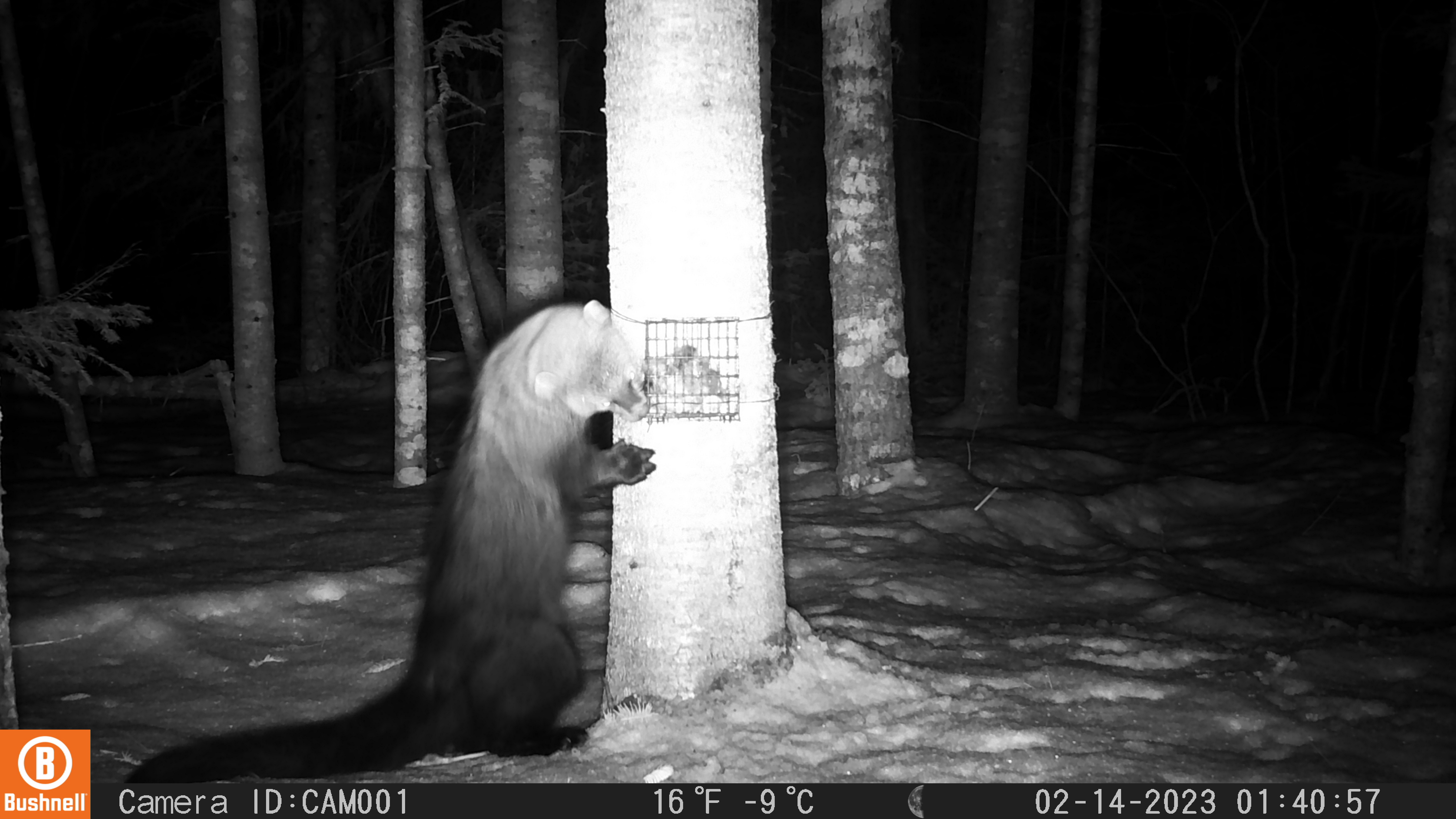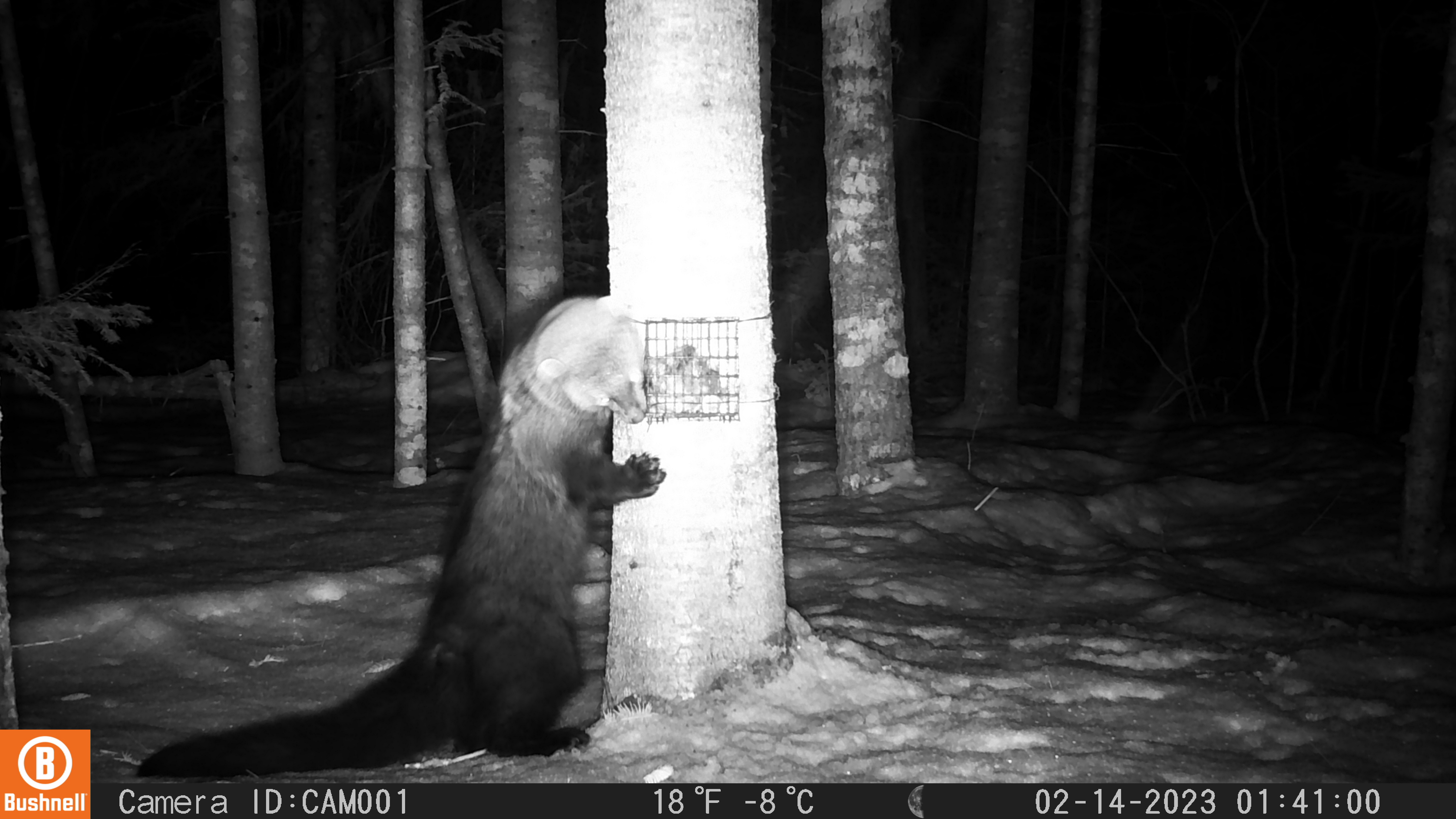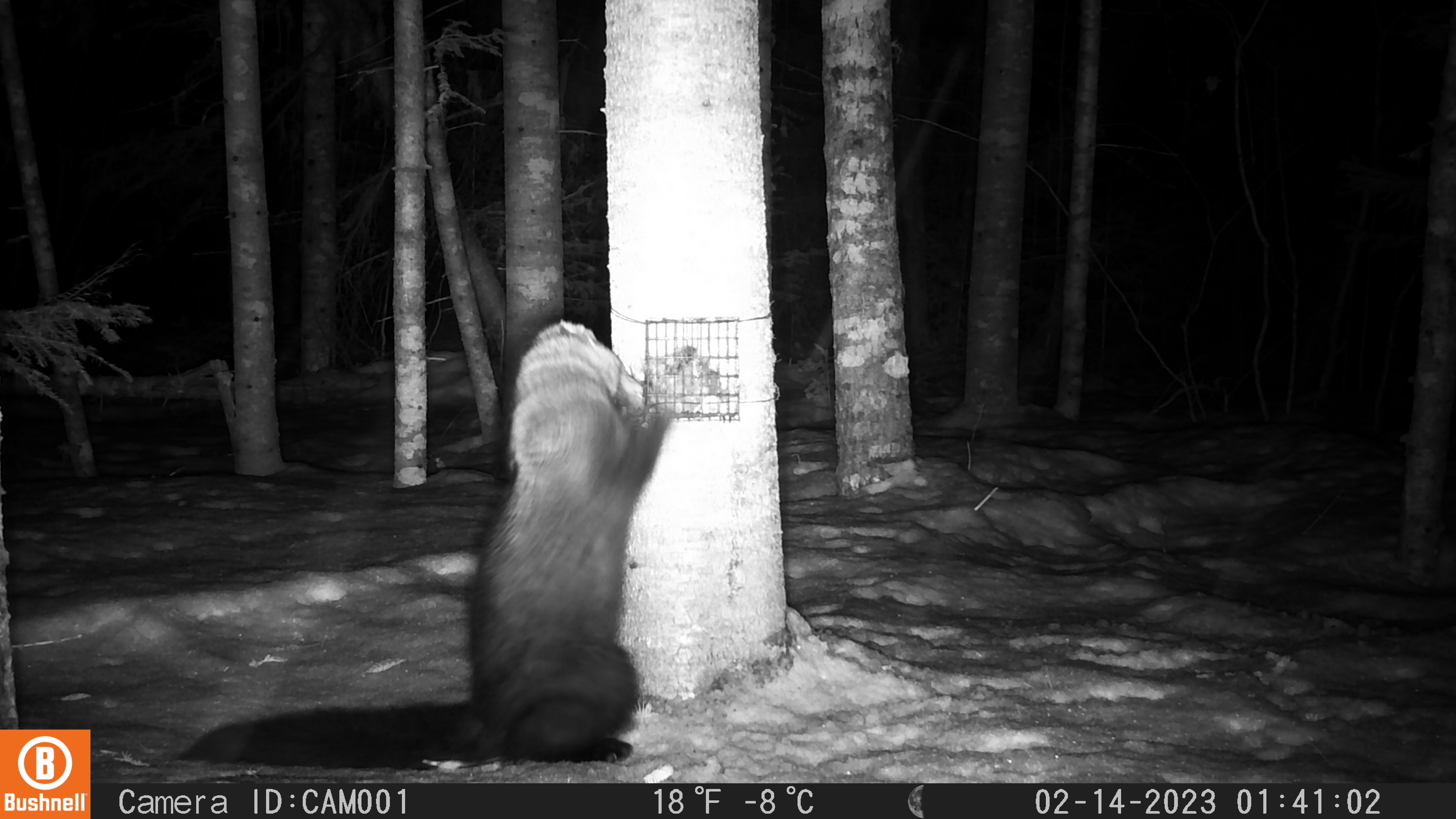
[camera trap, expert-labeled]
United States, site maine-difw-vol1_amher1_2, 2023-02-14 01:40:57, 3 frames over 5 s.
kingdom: Animalia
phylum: Chordata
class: Mammalia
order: Carnivora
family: Mustelidae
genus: Pekania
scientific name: Pekania pennanti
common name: fisher